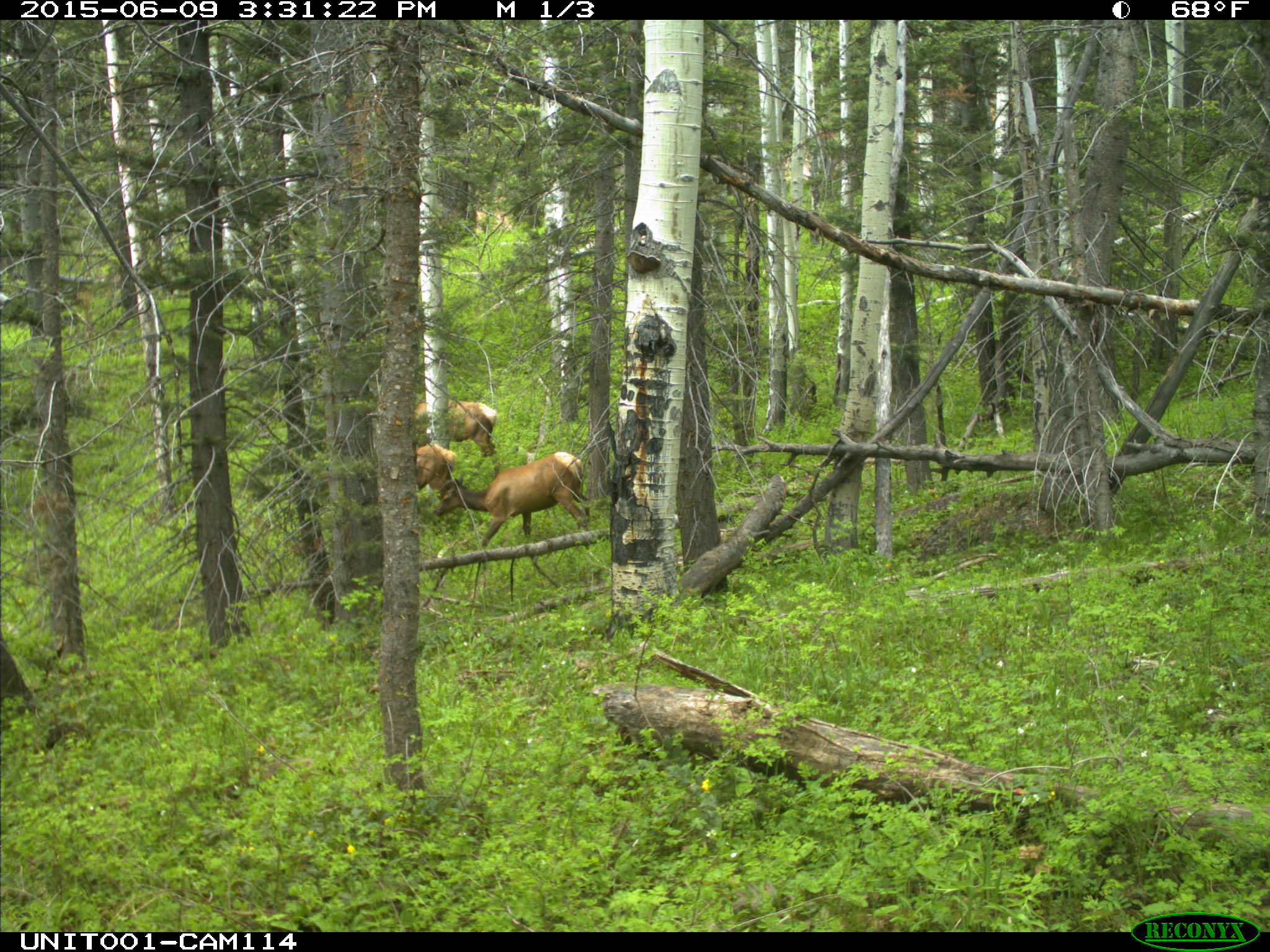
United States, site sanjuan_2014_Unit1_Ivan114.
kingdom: Animalia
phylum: Chordata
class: Mammalia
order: Artiodactyla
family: Cervidae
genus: Cervus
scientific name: Cervus elaphus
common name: red deer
Cervus elaphus (red deer).